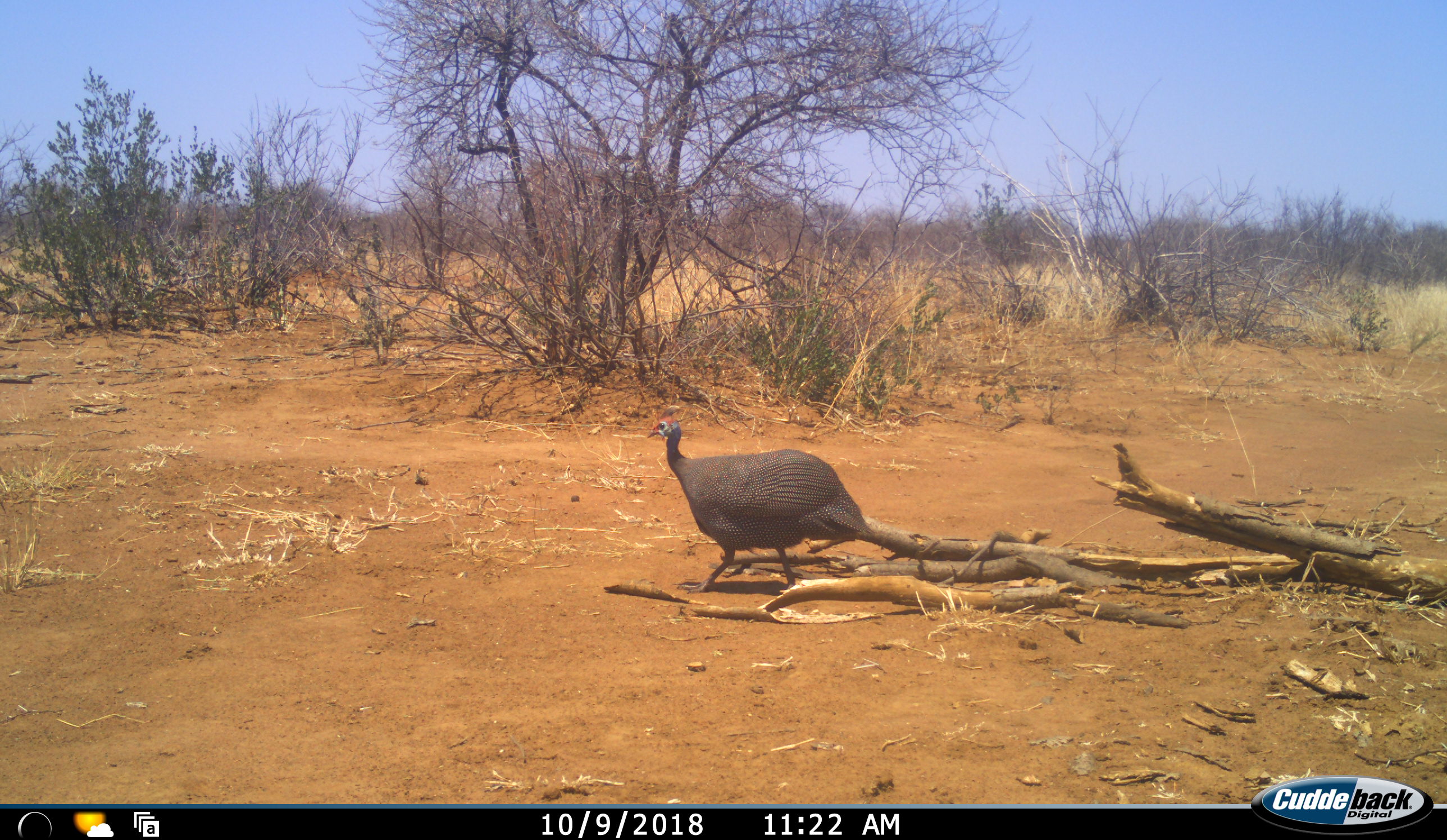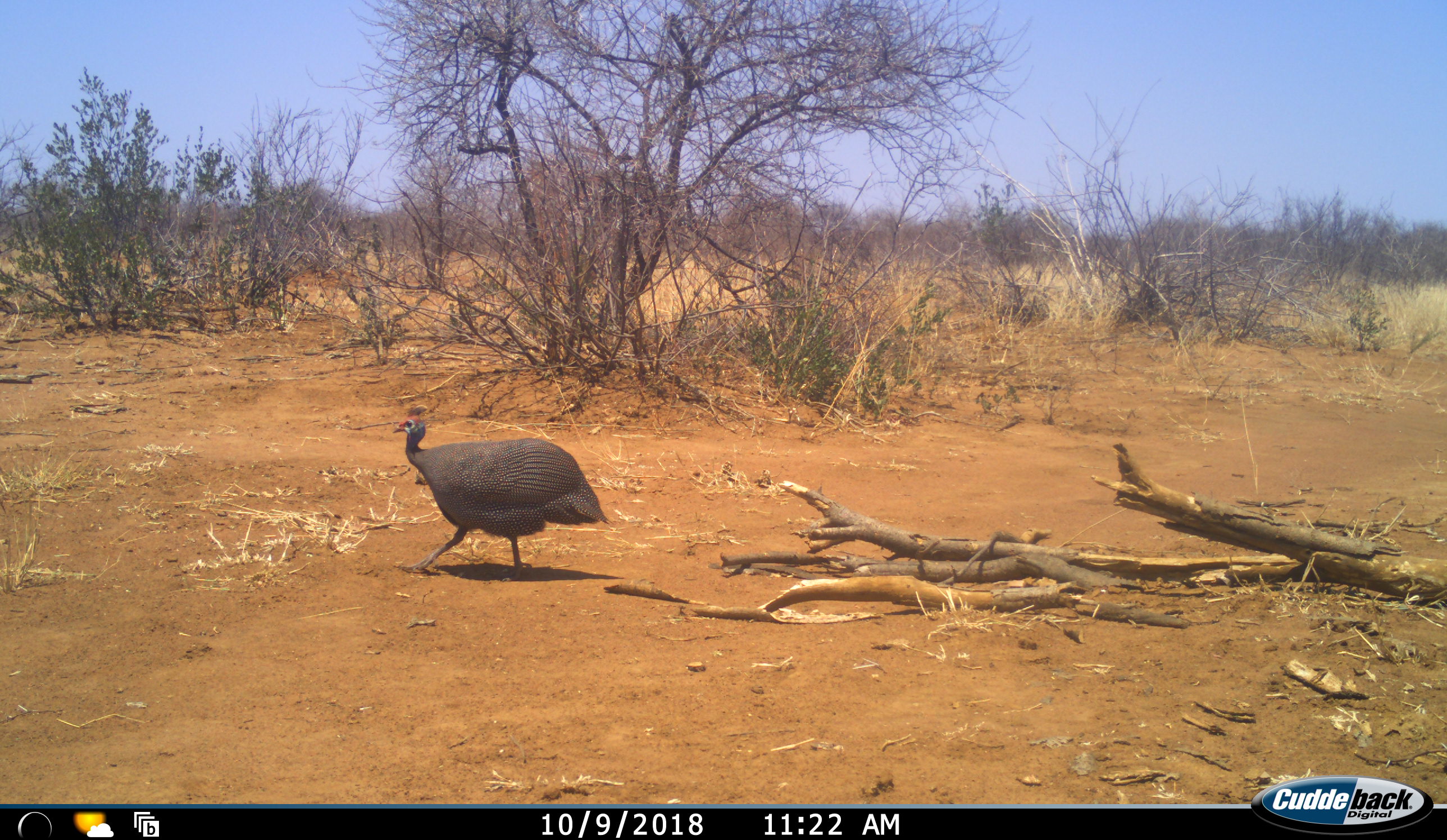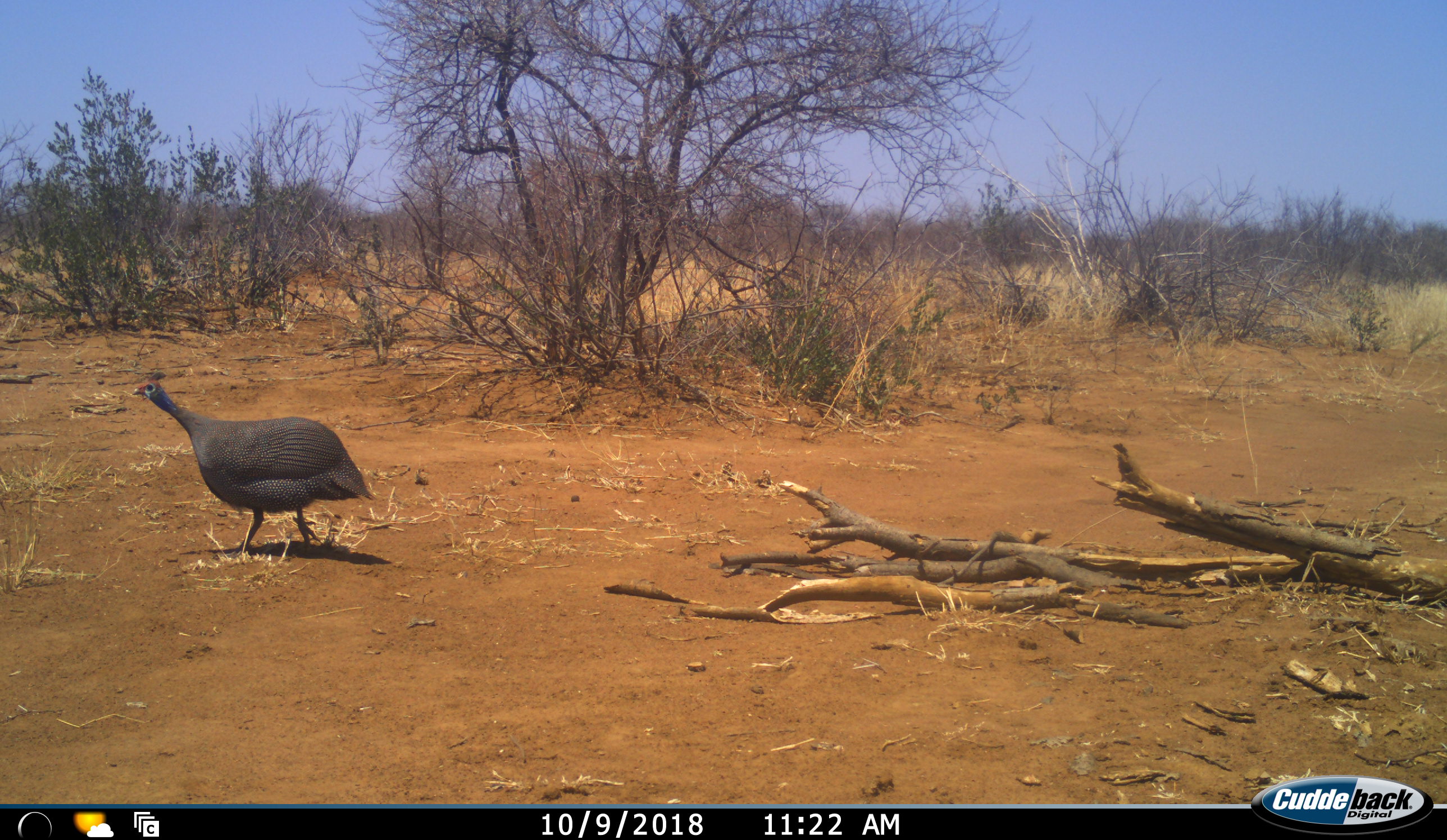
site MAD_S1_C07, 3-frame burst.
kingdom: Animalia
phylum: Chordata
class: Aves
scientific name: Aves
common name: bird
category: birdother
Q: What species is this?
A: Birdother (bird) (Aves).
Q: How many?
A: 1.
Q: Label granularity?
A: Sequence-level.